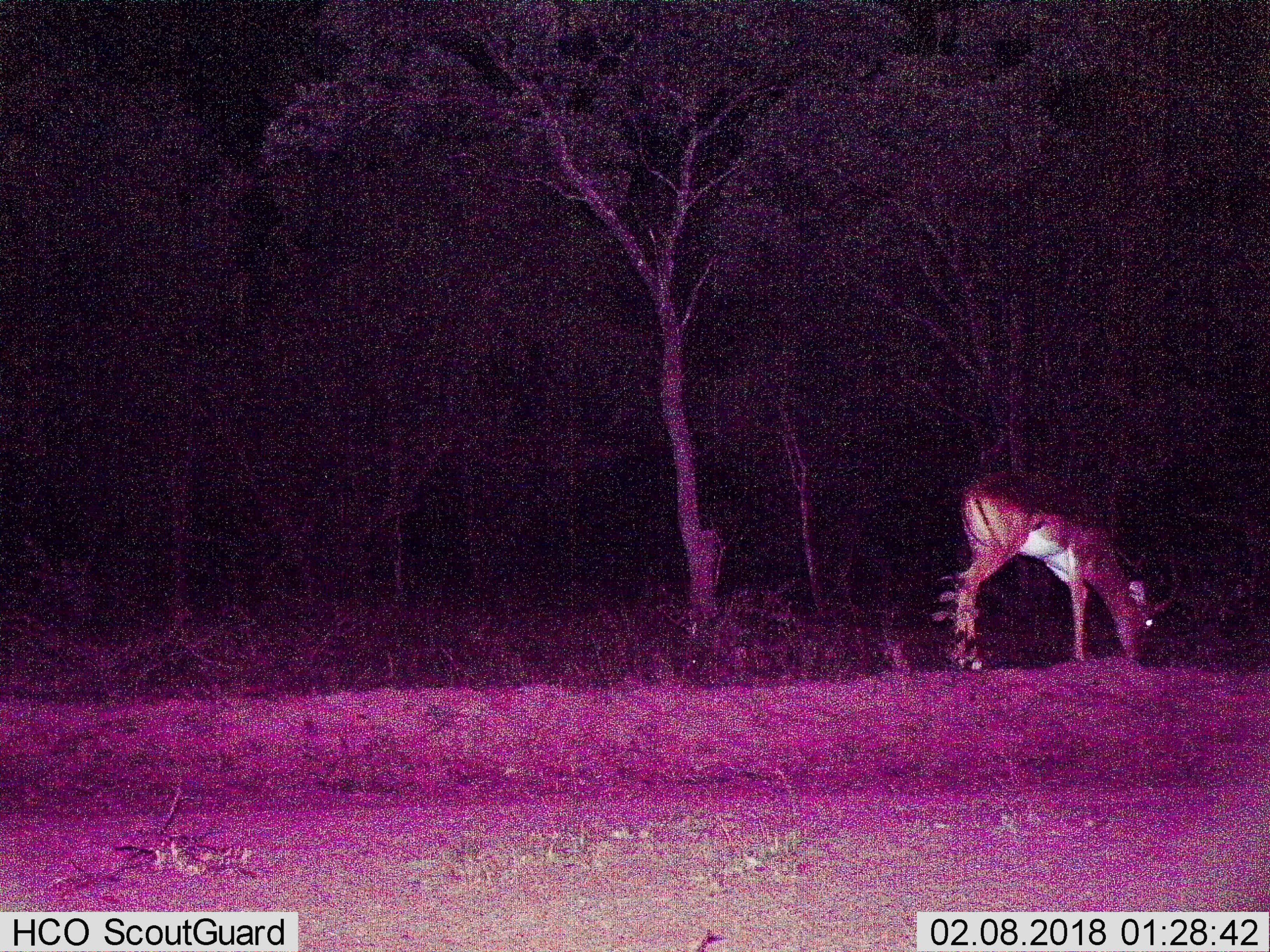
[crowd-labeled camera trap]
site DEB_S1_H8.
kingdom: Animalia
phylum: Chordata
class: Mammalia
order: Artiodactyla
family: Bovidae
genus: Aepyceros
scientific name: Aepyceros melampus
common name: impala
Impala (Aepyceros melampus), count 1. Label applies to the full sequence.